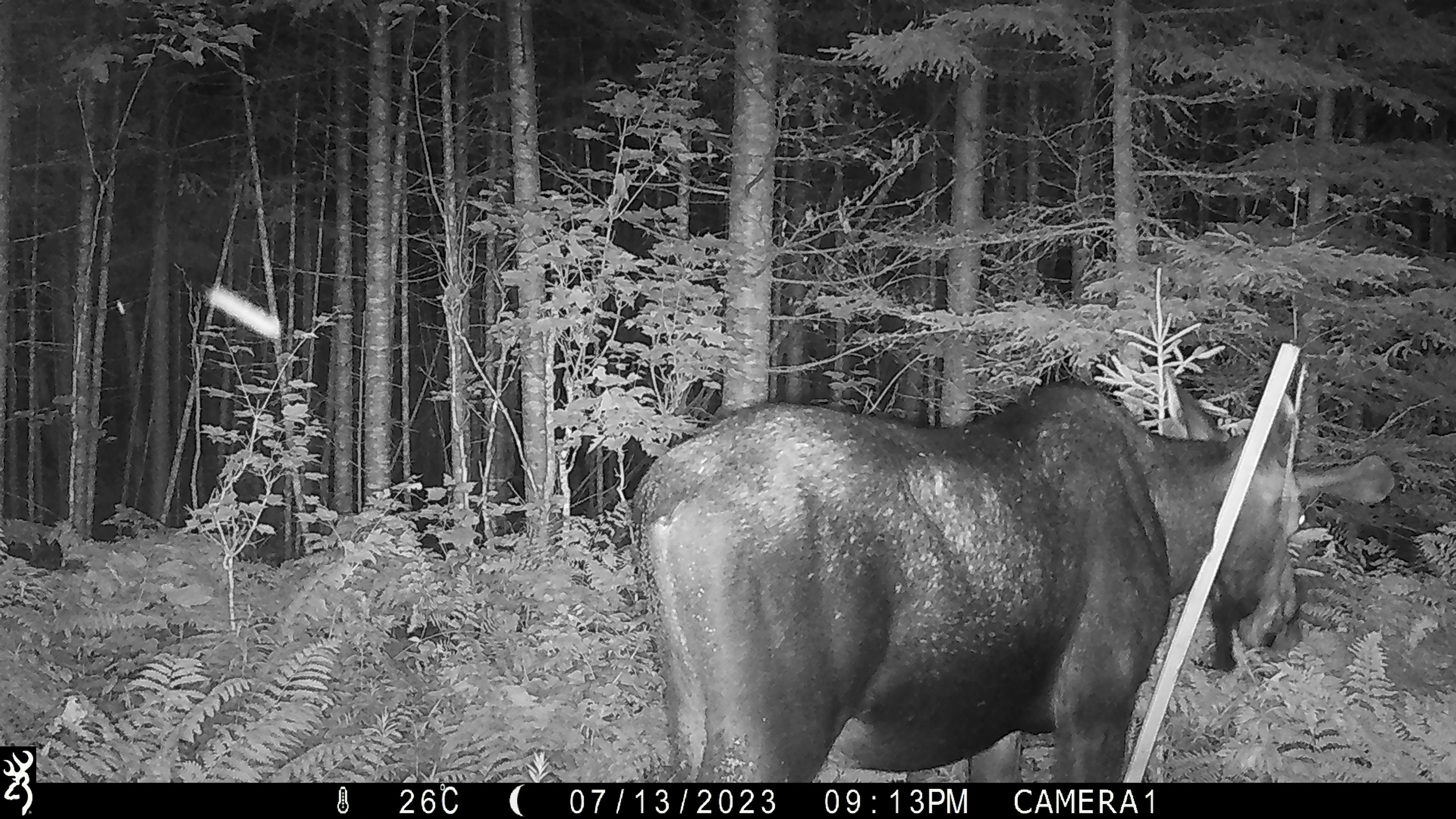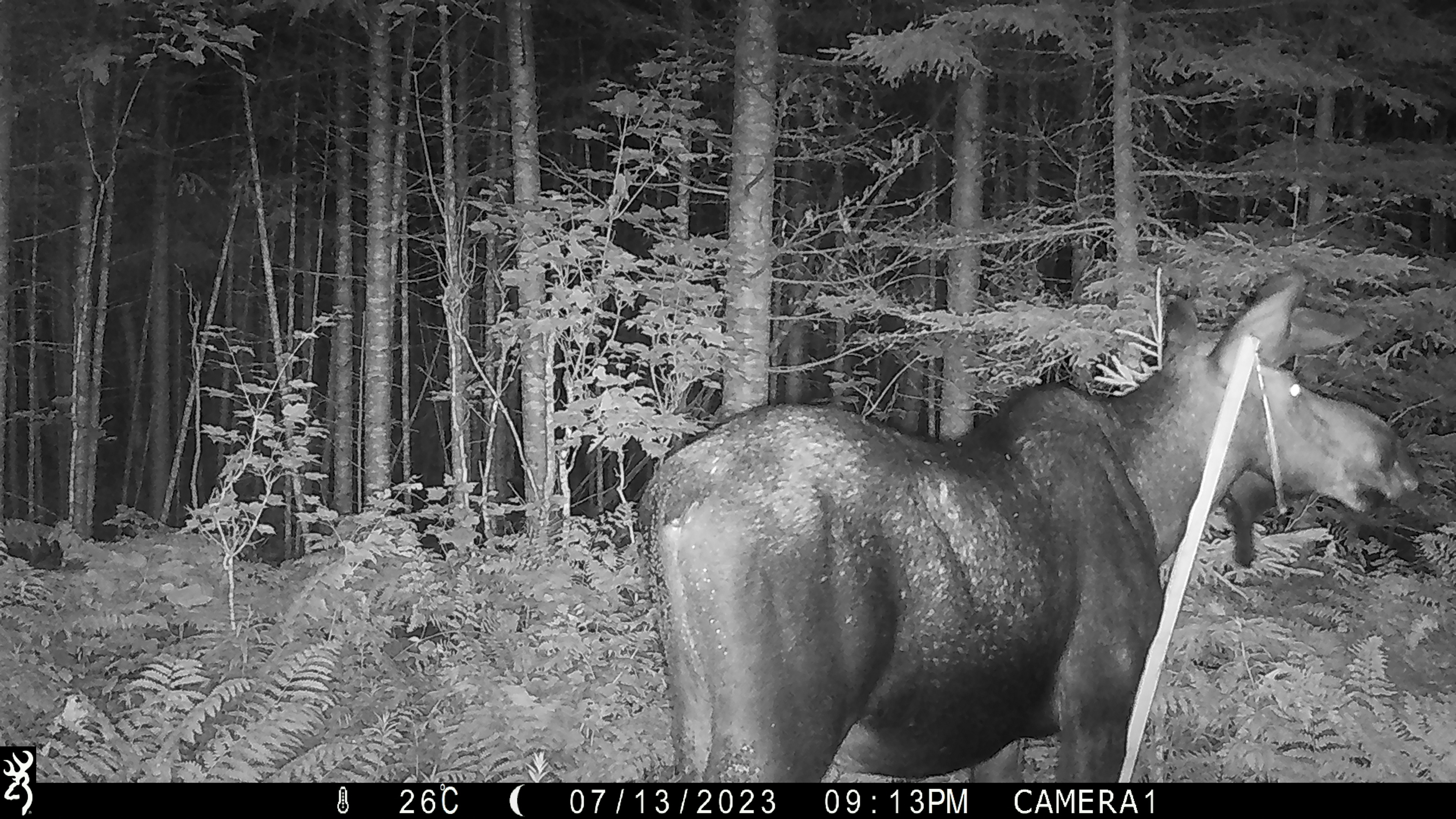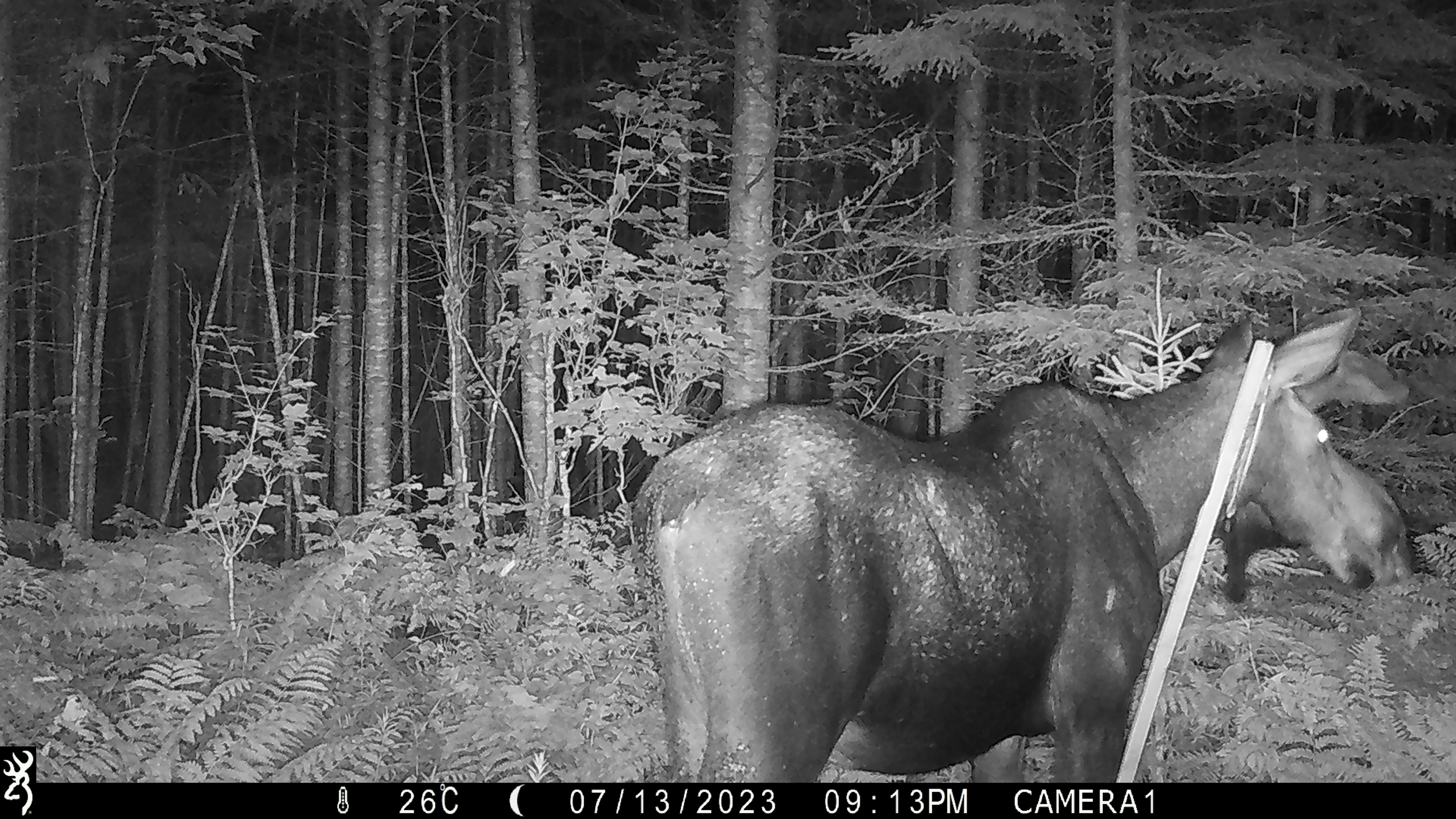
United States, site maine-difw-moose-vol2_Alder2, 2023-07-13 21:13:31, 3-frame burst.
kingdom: Animalia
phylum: Chordata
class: Mammalia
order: Artiodactyla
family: Cervidae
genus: Alces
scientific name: Alces alces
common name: moose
Moose (Alces alces).